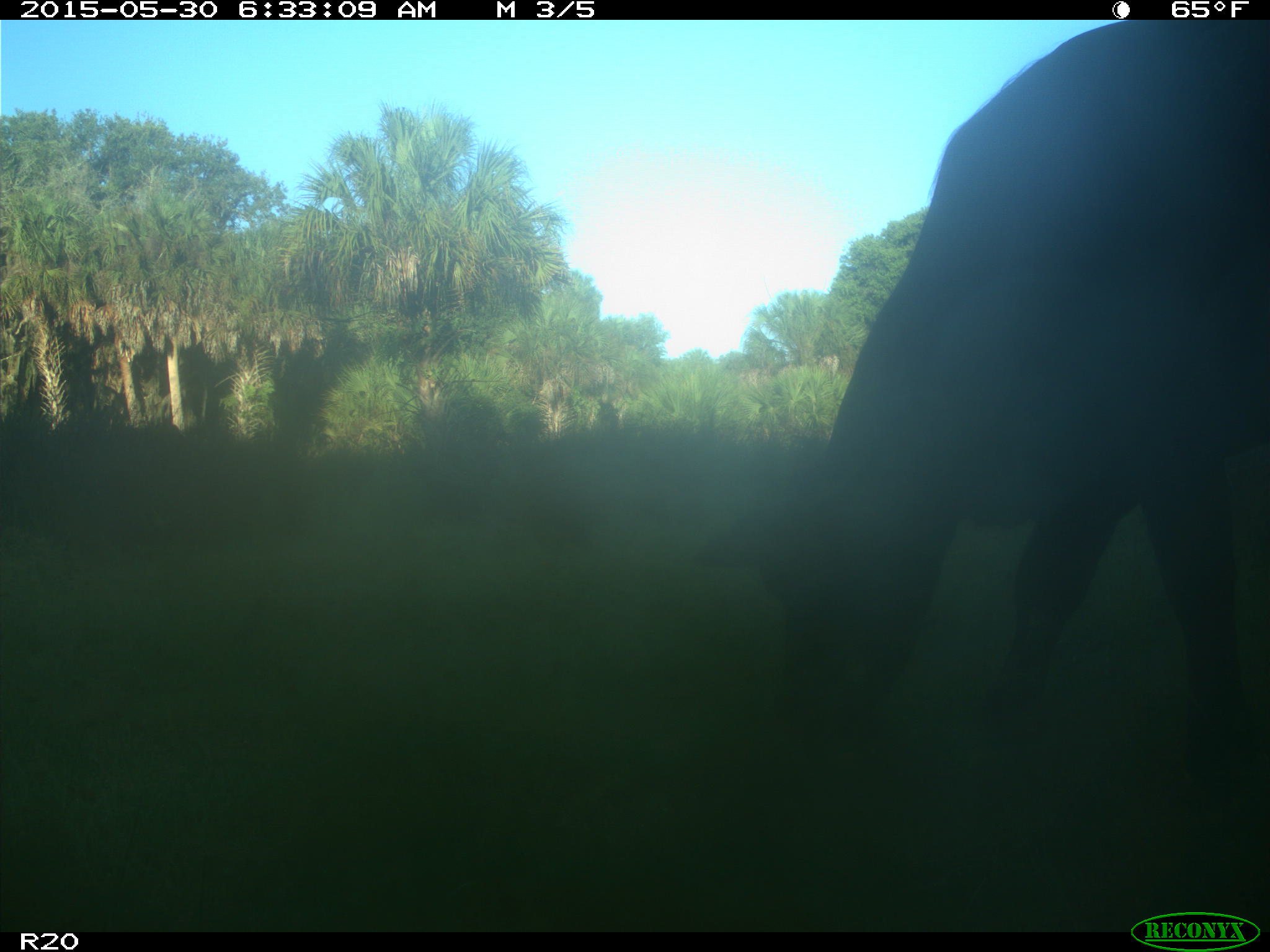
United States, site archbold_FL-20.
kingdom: Animalia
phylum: Chordata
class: Mammalia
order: Artiodactyla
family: Bovidae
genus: Bos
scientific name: Bos taurus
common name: domestic cow